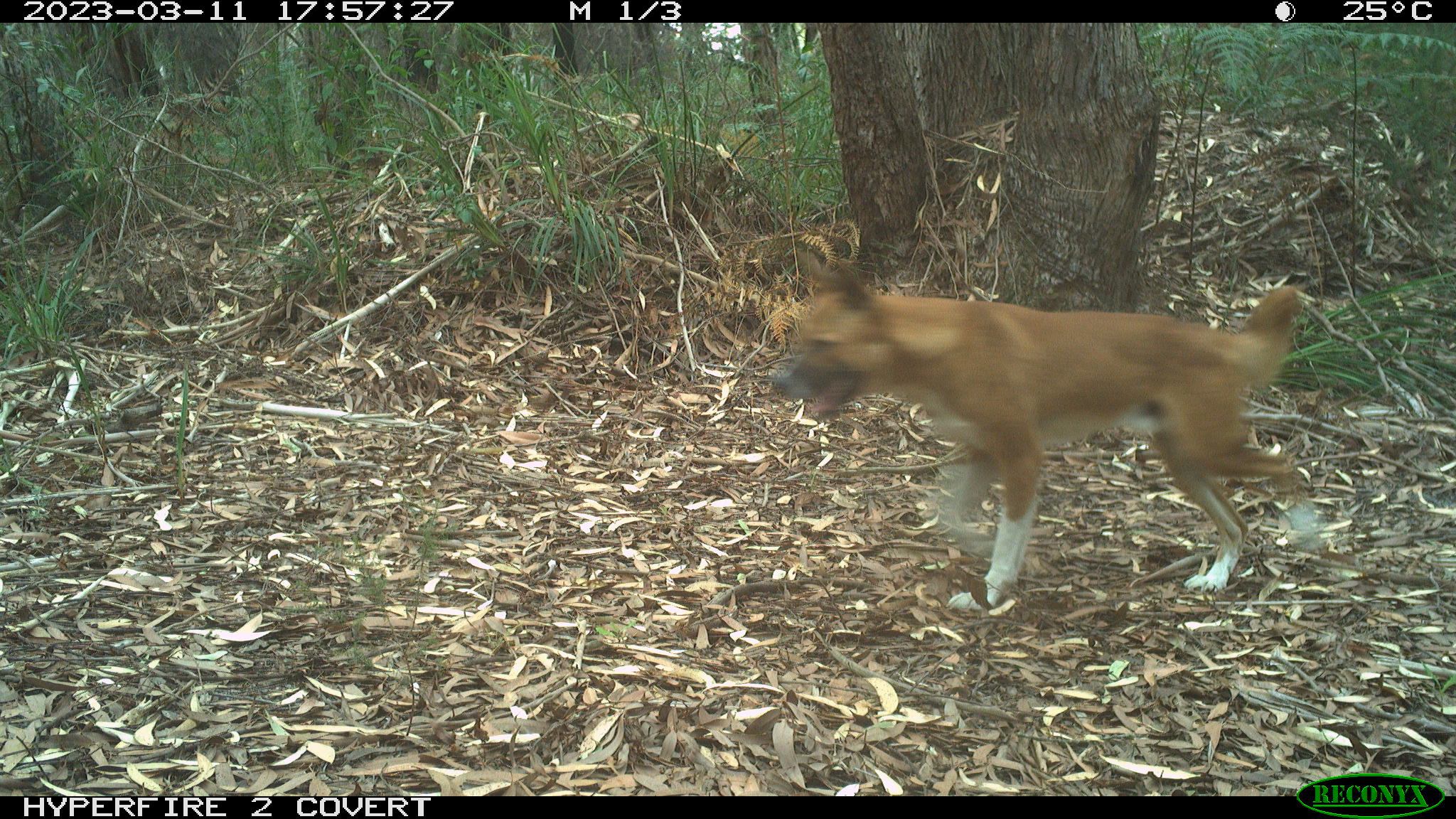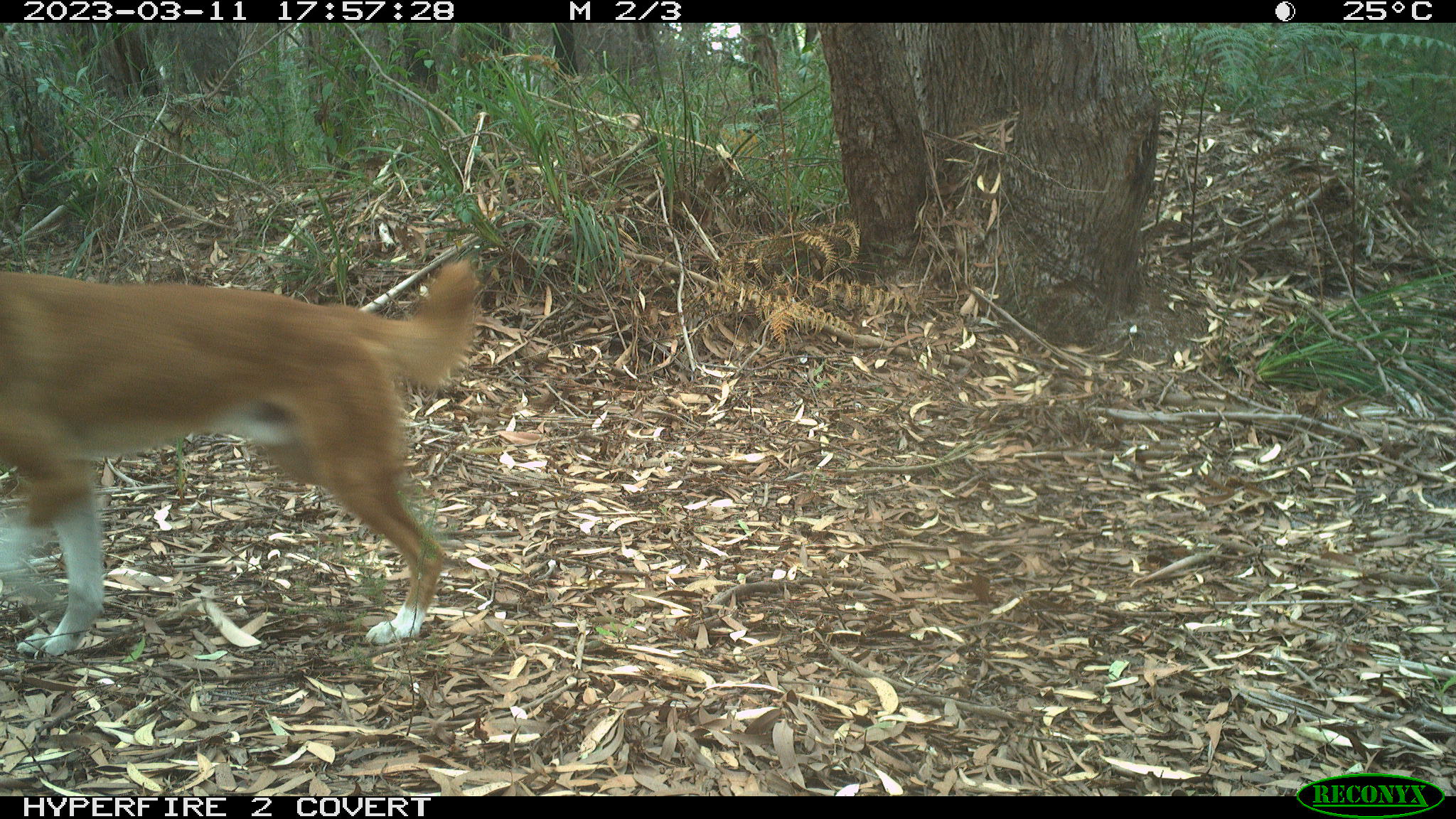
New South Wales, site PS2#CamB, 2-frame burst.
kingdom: Animalia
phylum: Chordata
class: Mammalia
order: Carnivora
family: Canidae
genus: Canis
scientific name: Canis familiaris dingo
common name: dingo